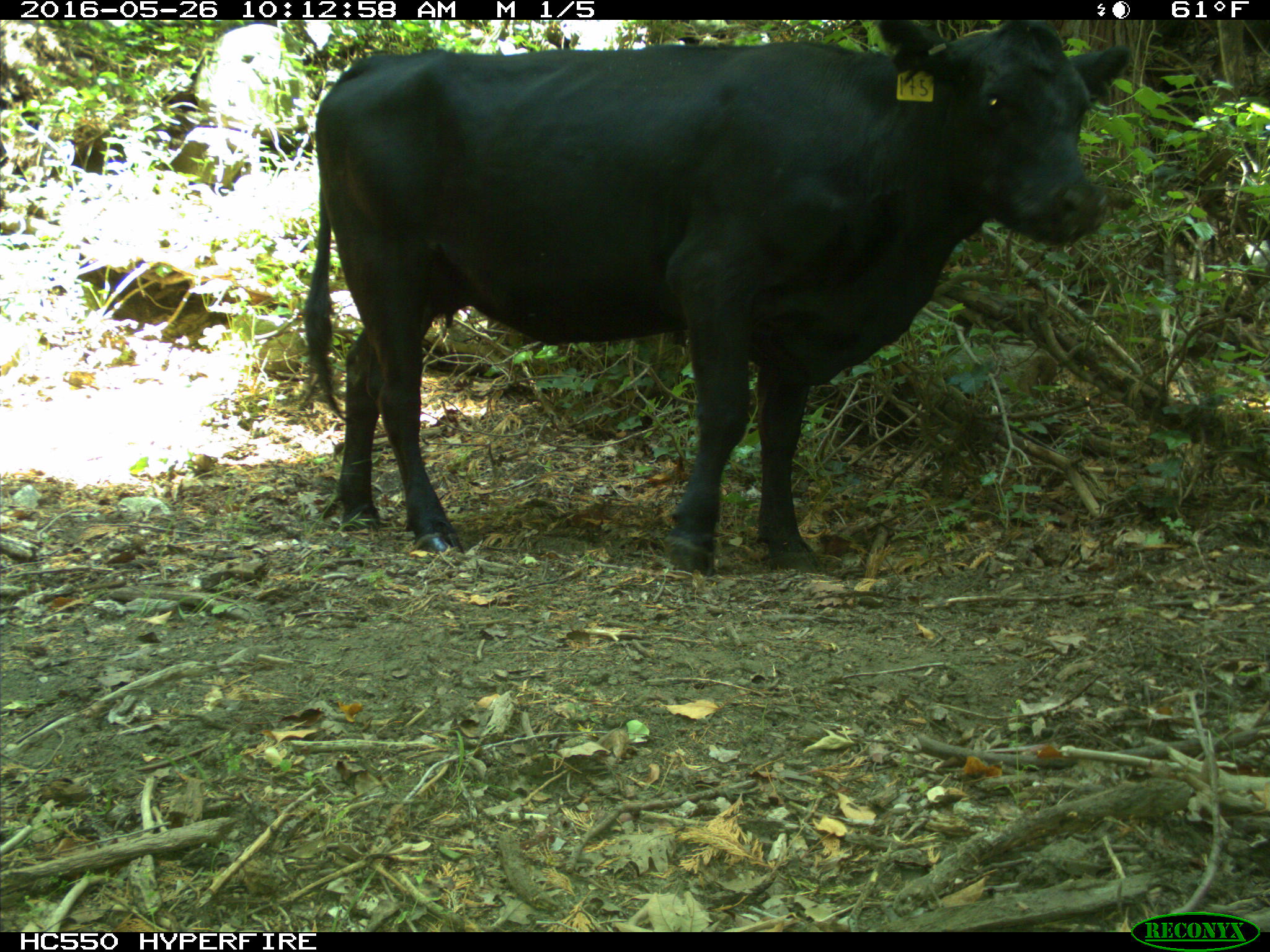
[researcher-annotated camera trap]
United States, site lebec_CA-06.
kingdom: Animalia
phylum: Chordata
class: Mammalia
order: Artiodactyla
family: Bovidae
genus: Bos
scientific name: Bos taurus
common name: domestic cow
Bos taurus (domestic cow).